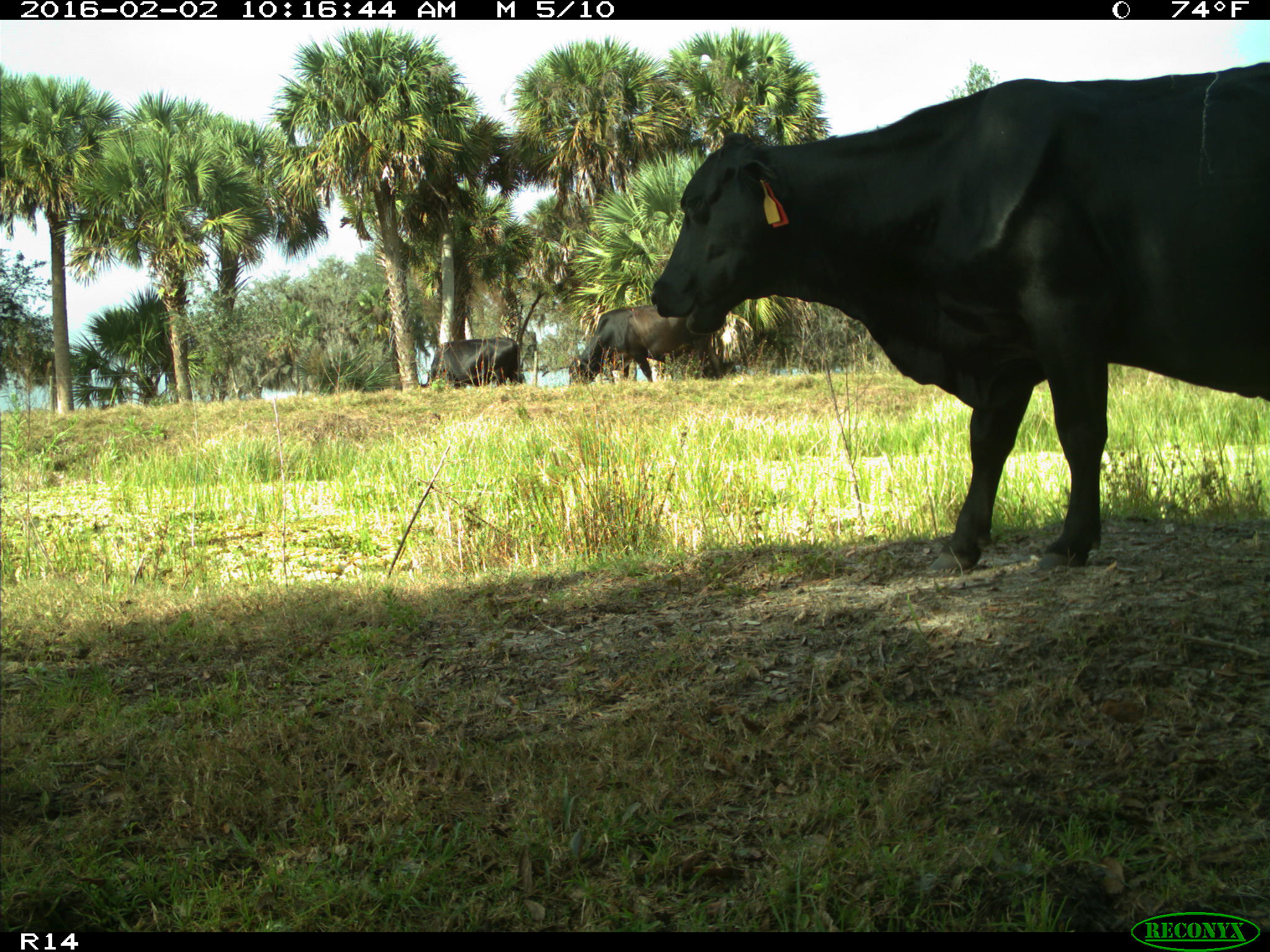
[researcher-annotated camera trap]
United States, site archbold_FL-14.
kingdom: Animalia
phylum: Chordata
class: Mammalia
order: Artiodactyla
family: Bovidae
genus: Bos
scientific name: Bos taurus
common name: domestic cow